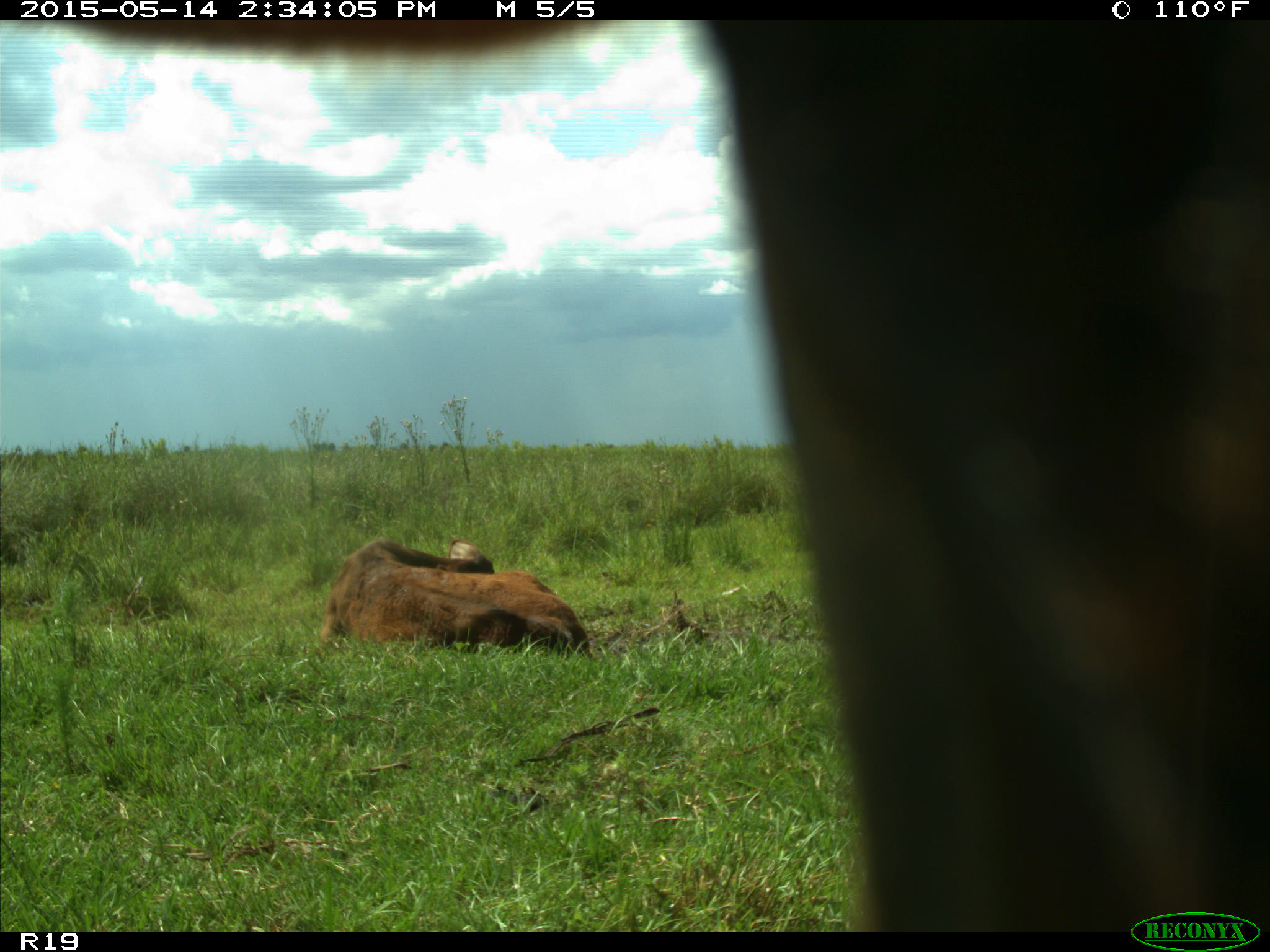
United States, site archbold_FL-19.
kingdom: Animalia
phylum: Chordata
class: Mammalia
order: Artiodactyla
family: Bovidae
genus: Bos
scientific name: Bos taurus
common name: domestic cow